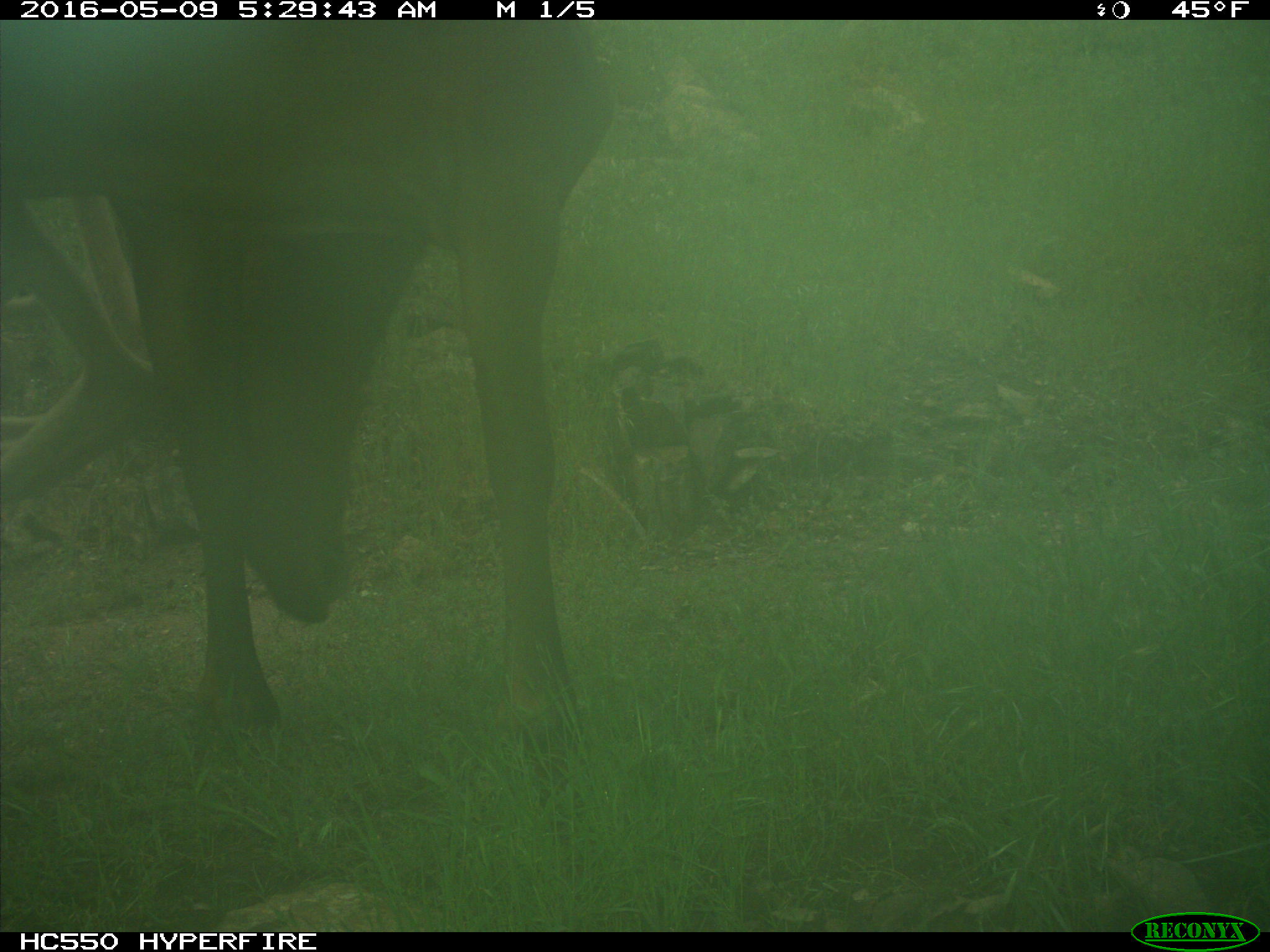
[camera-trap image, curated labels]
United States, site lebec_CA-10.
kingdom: Animalia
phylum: Chordata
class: Mammalia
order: Artiodactyla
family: Cervidae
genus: Cervus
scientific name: Cervus canadensis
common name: elk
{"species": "Cervus canadensis (elk)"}